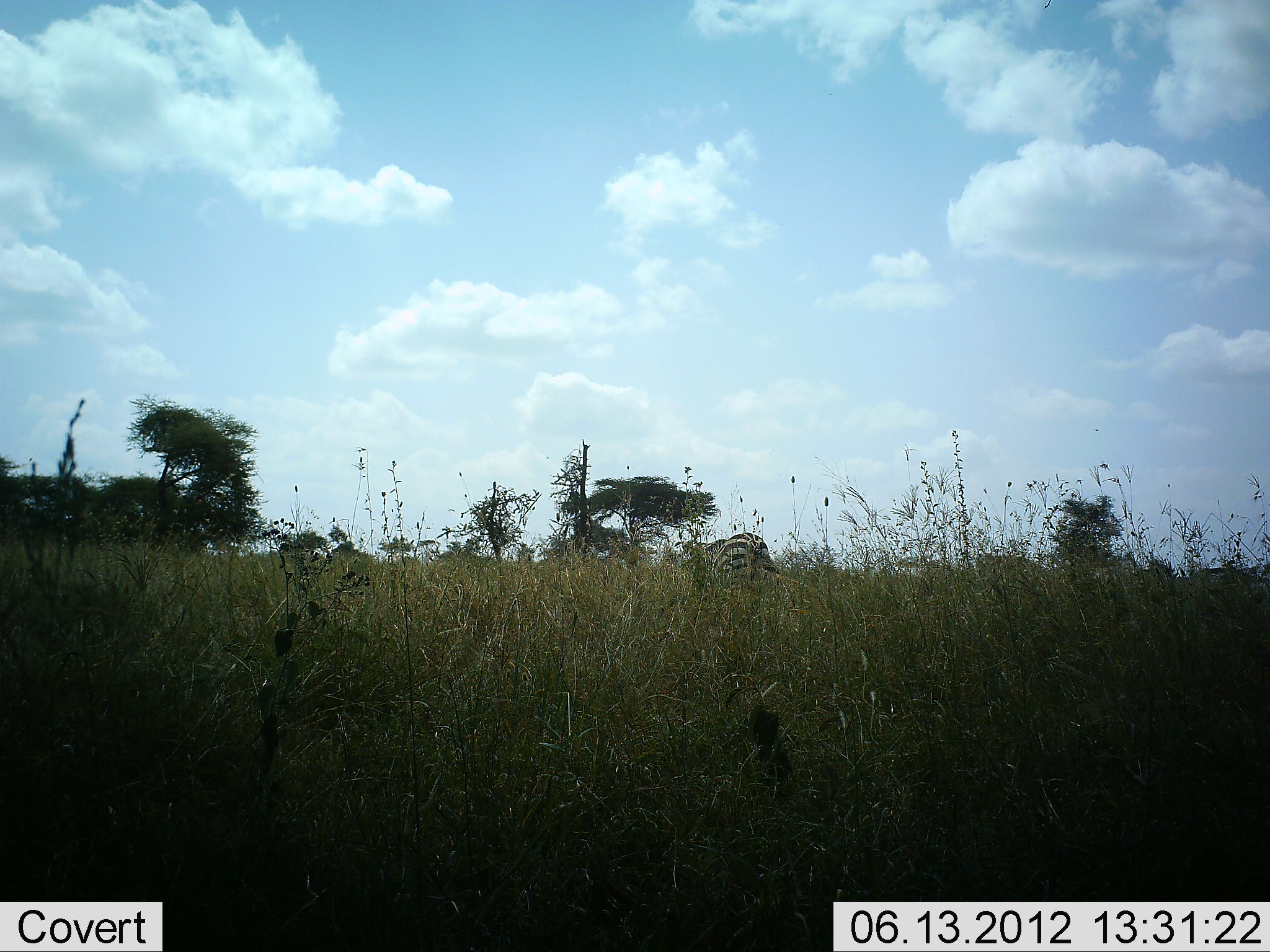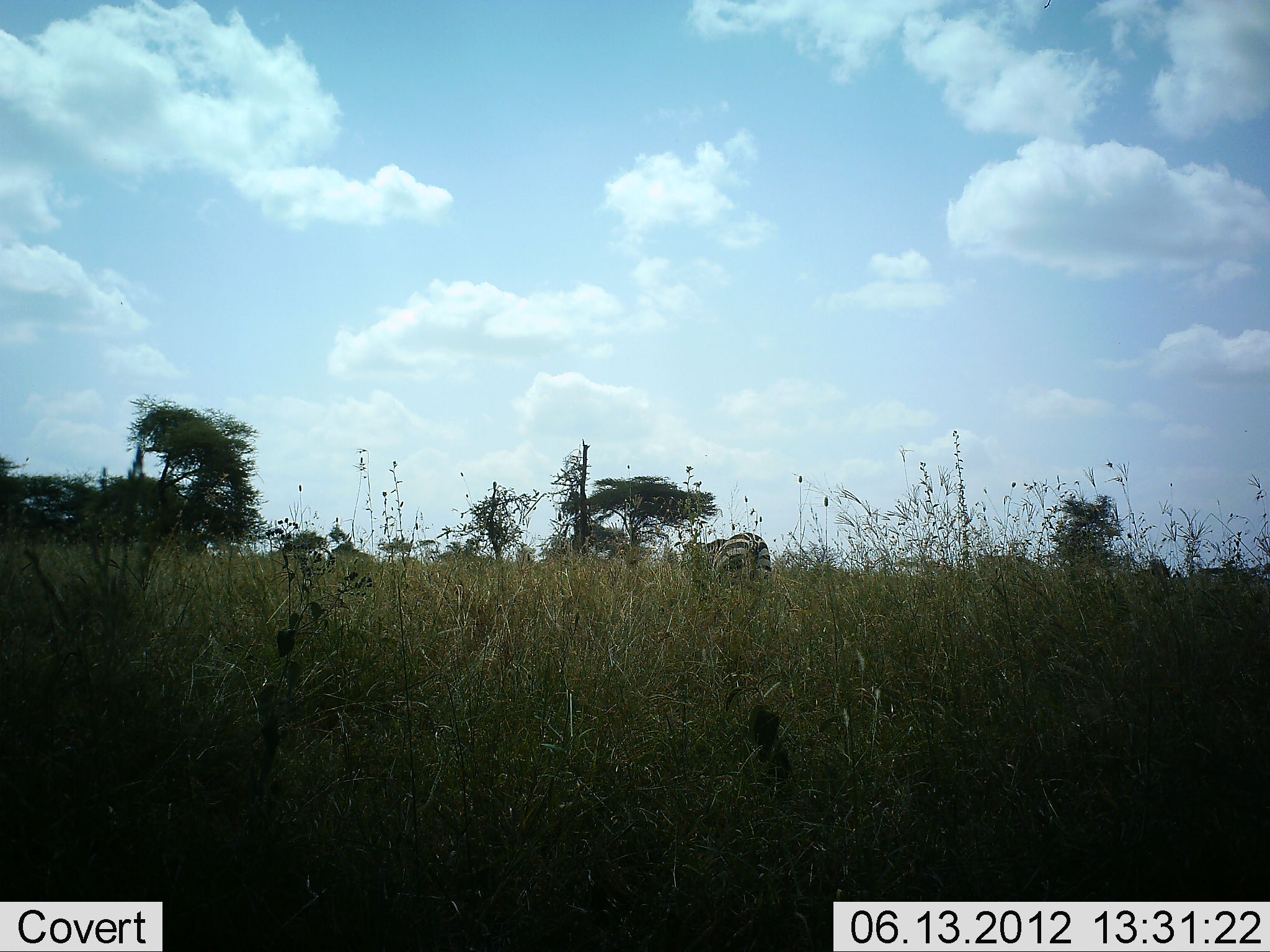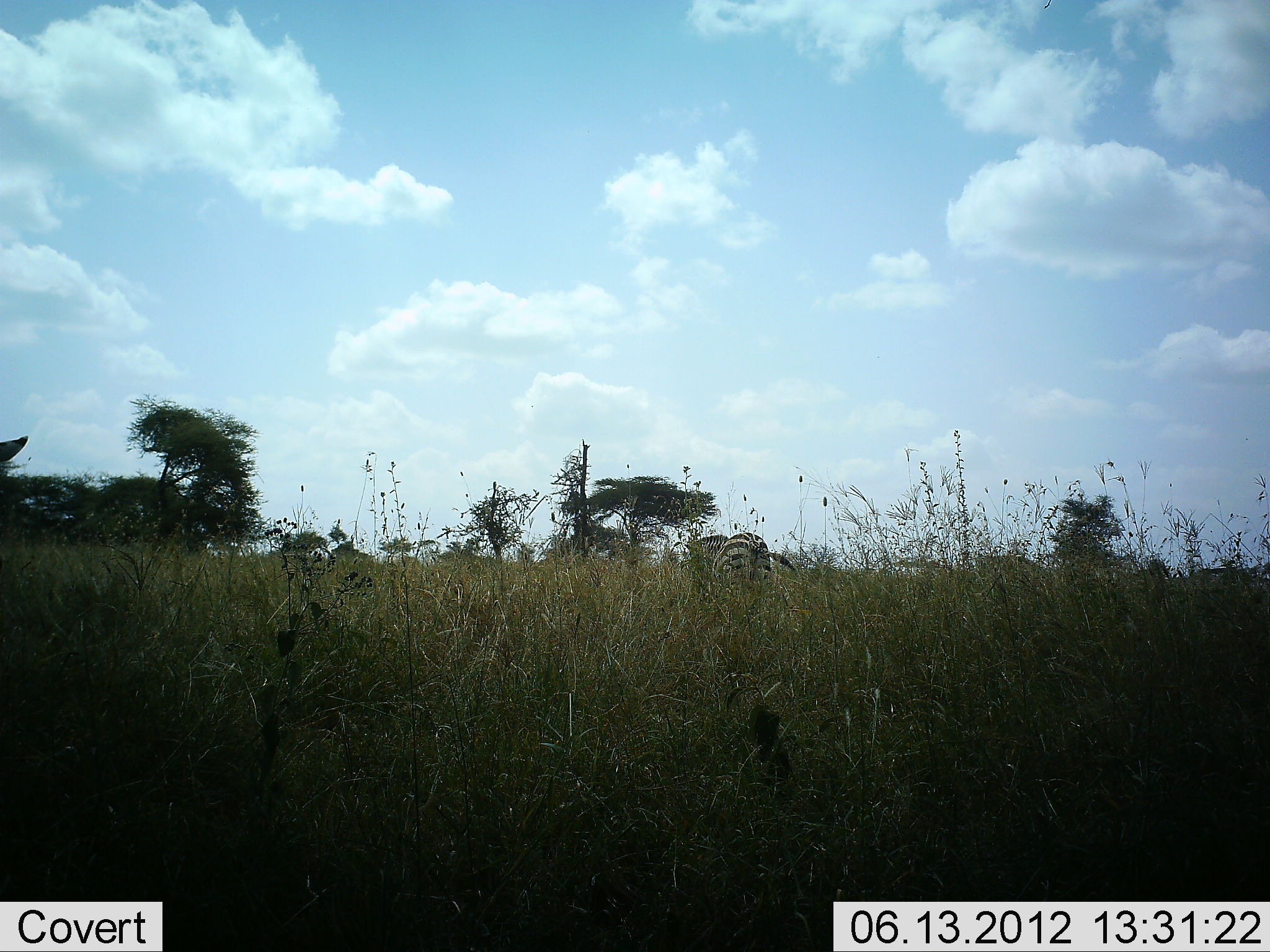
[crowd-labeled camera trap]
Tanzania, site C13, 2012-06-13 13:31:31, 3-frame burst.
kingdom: Animalia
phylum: Chordata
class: Mammalia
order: Perissodactyla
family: Equidae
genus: Equus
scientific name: Equus quagga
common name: plains zebra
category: zebra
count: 1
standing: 70%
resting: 0%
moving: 0%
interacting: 0%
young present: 0%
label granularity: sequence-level